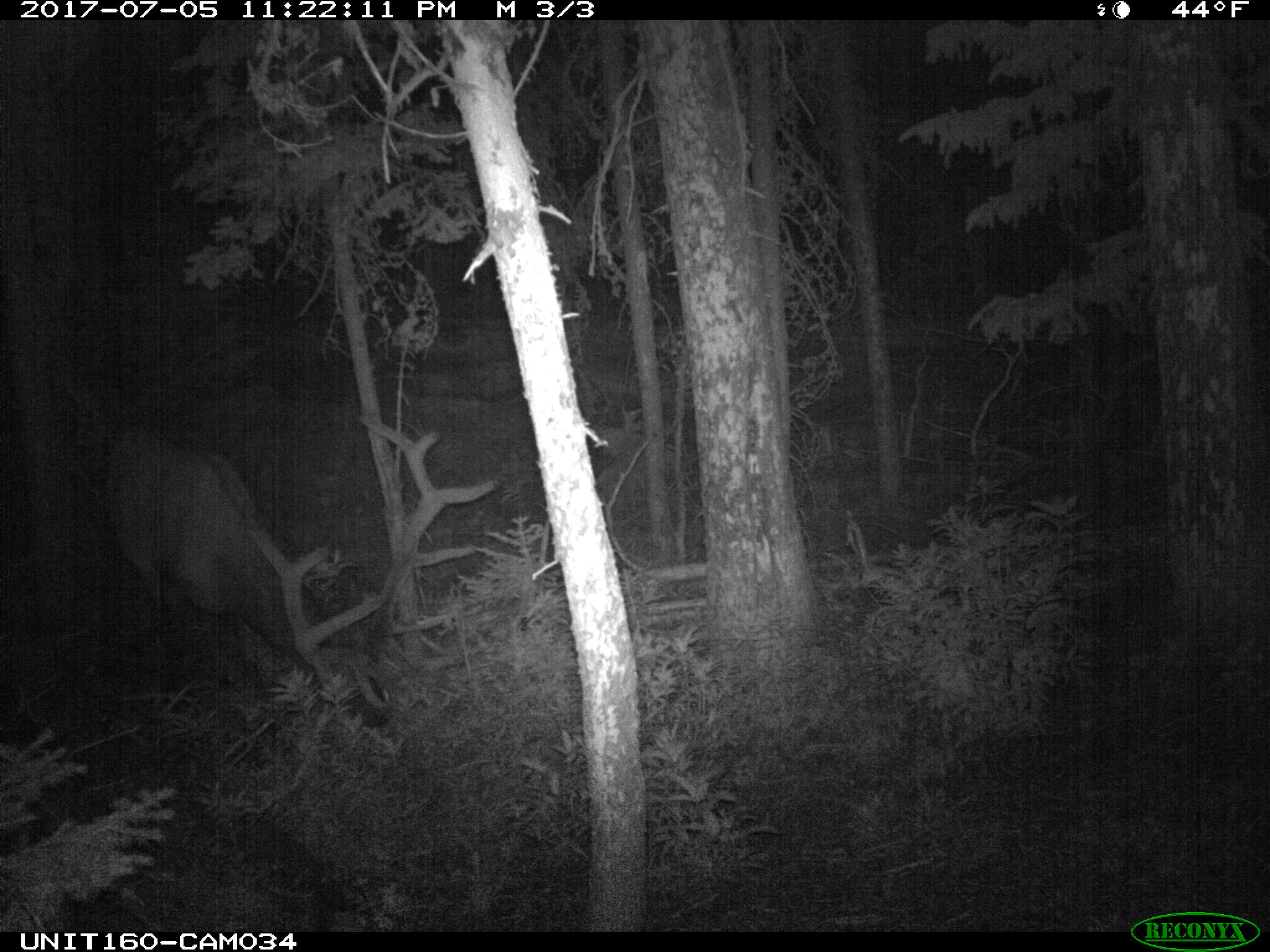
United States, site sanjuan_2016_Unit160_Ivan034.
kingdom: Animalia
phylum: Chordata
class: Mammalia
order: Artiodactyla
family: Cervidae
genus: Cervus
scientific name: Cervus elaphus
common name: red deer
Cervus elaphus (red deer).